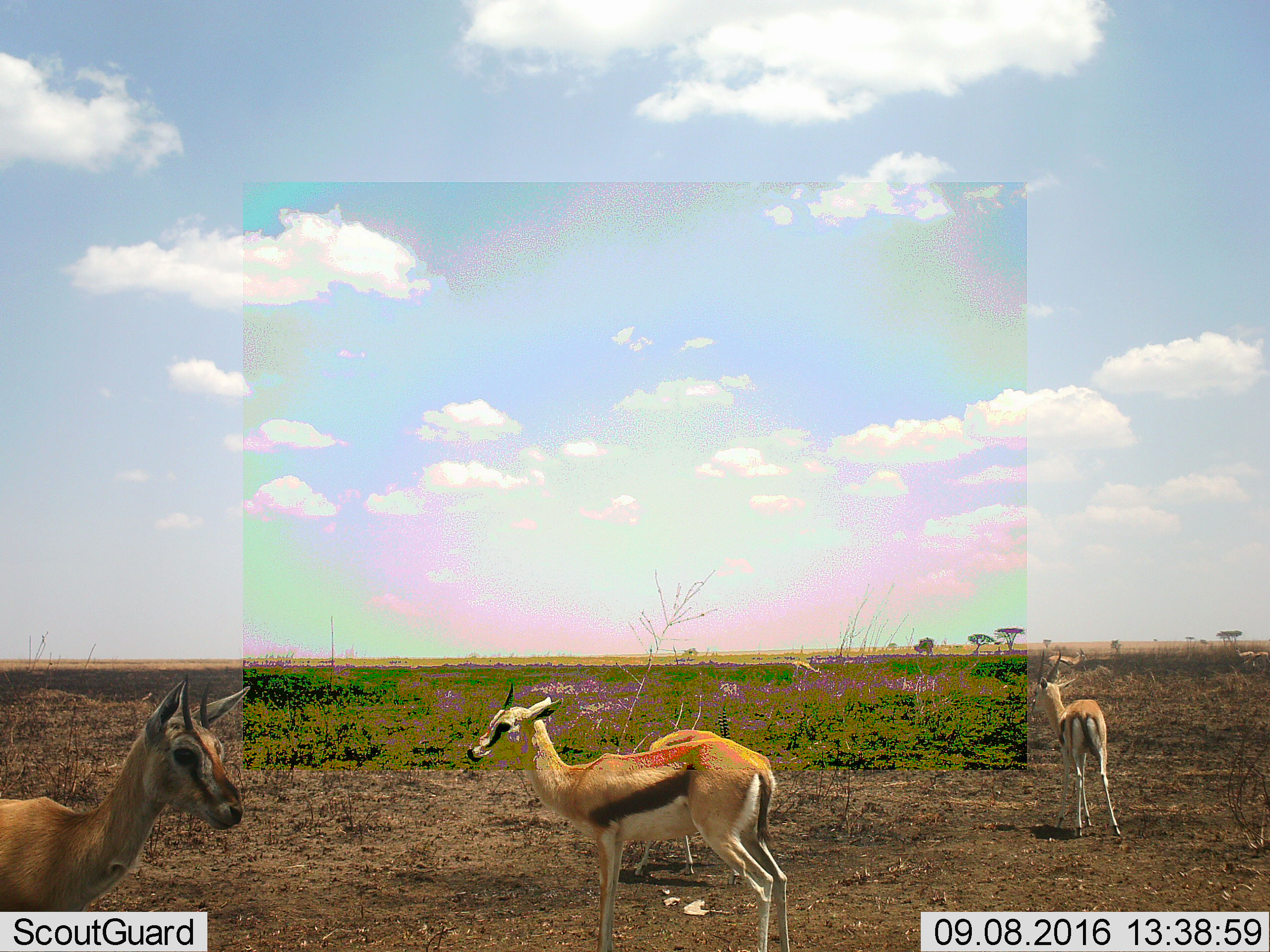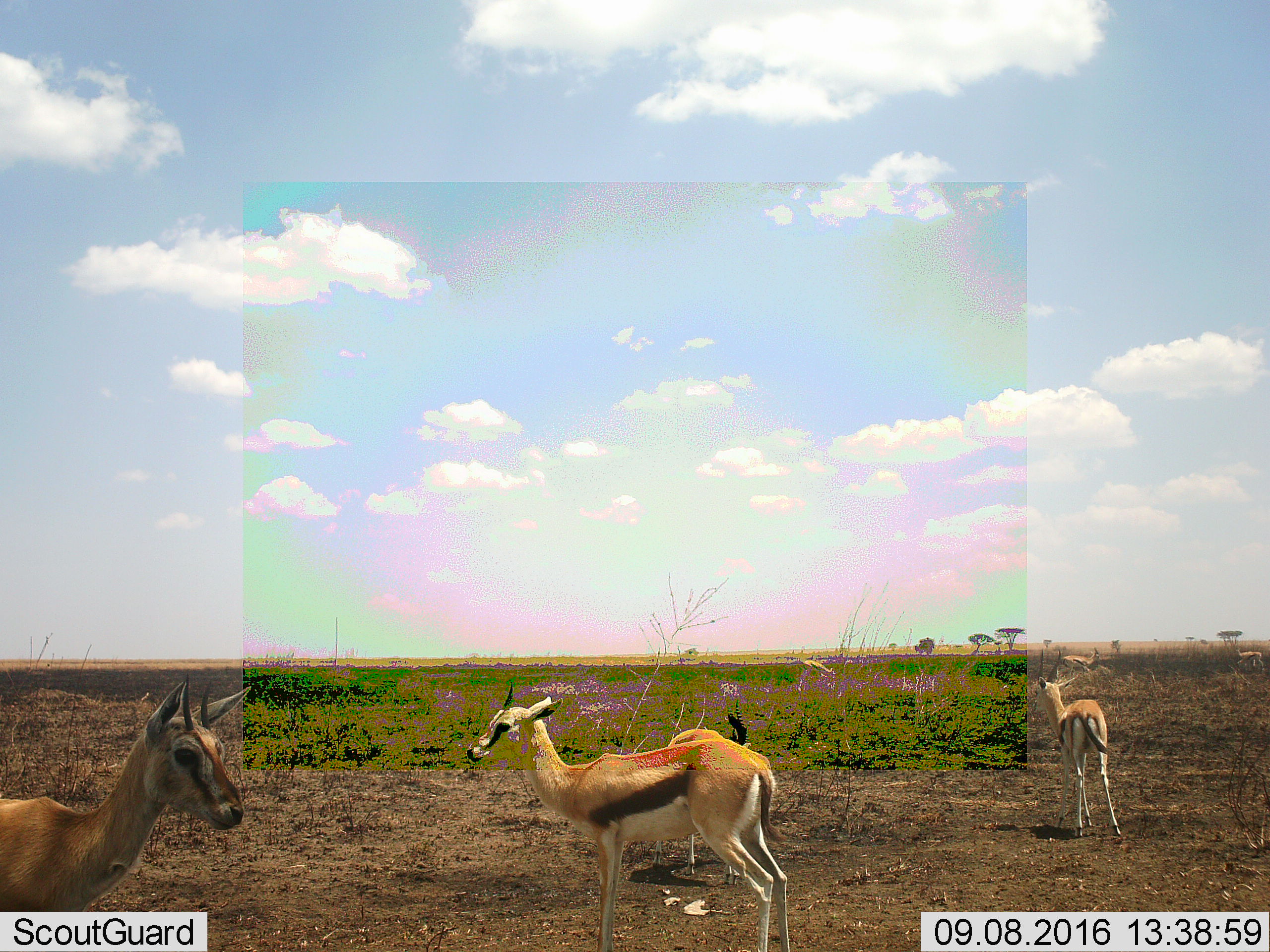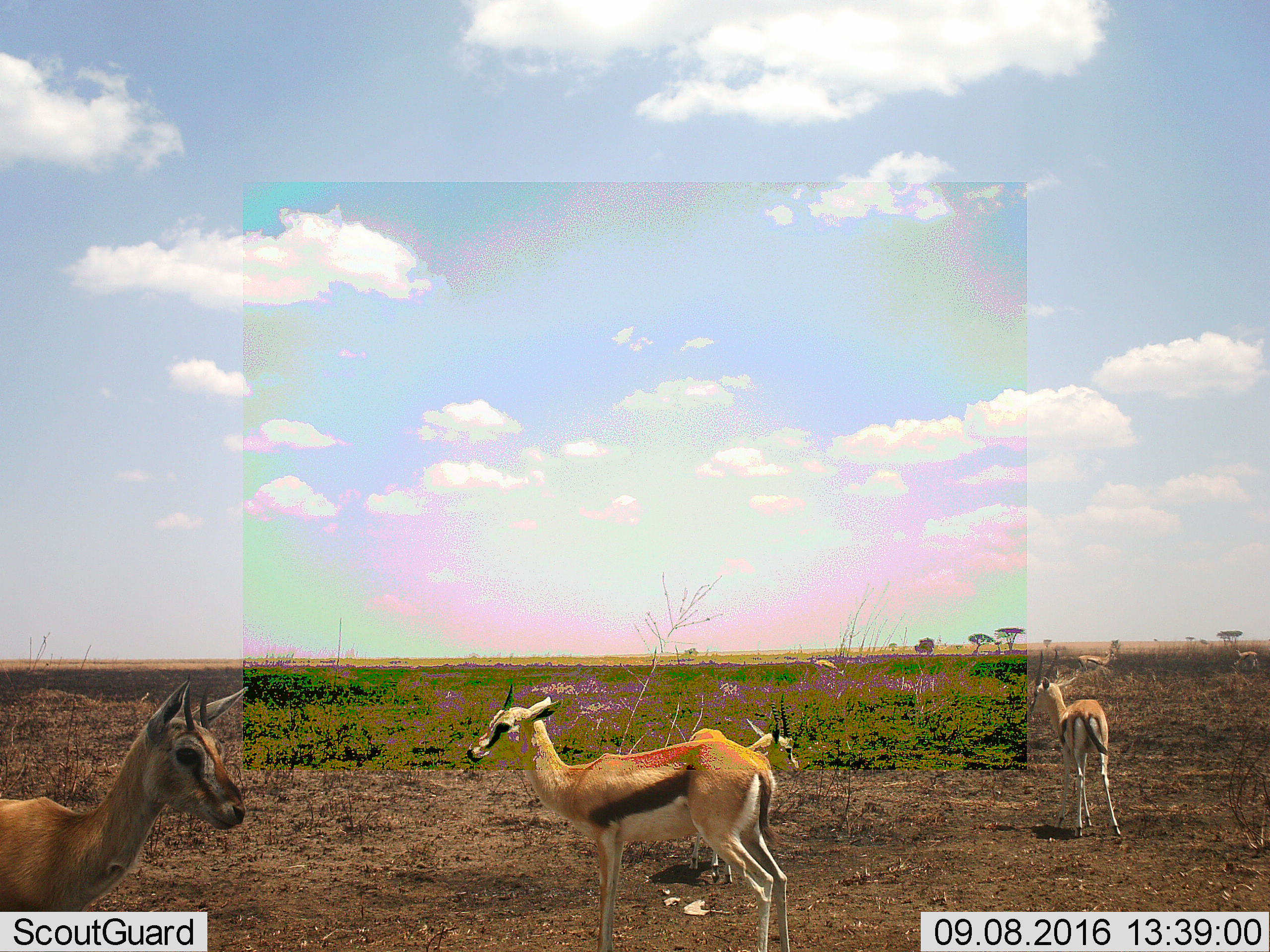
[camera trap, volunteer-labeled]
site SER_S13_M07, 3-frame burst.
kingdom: Animalia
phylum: Chordata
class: Mammalia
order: Artiodactyla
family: Bovidae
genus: Eudorcas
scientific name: Eudorcas thomsonii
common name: thomson's gazelle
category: gazellethomsons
Gazellethomsons (thomson's gazelle) (Eudorcas thomsonii), count 7. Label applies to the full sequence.